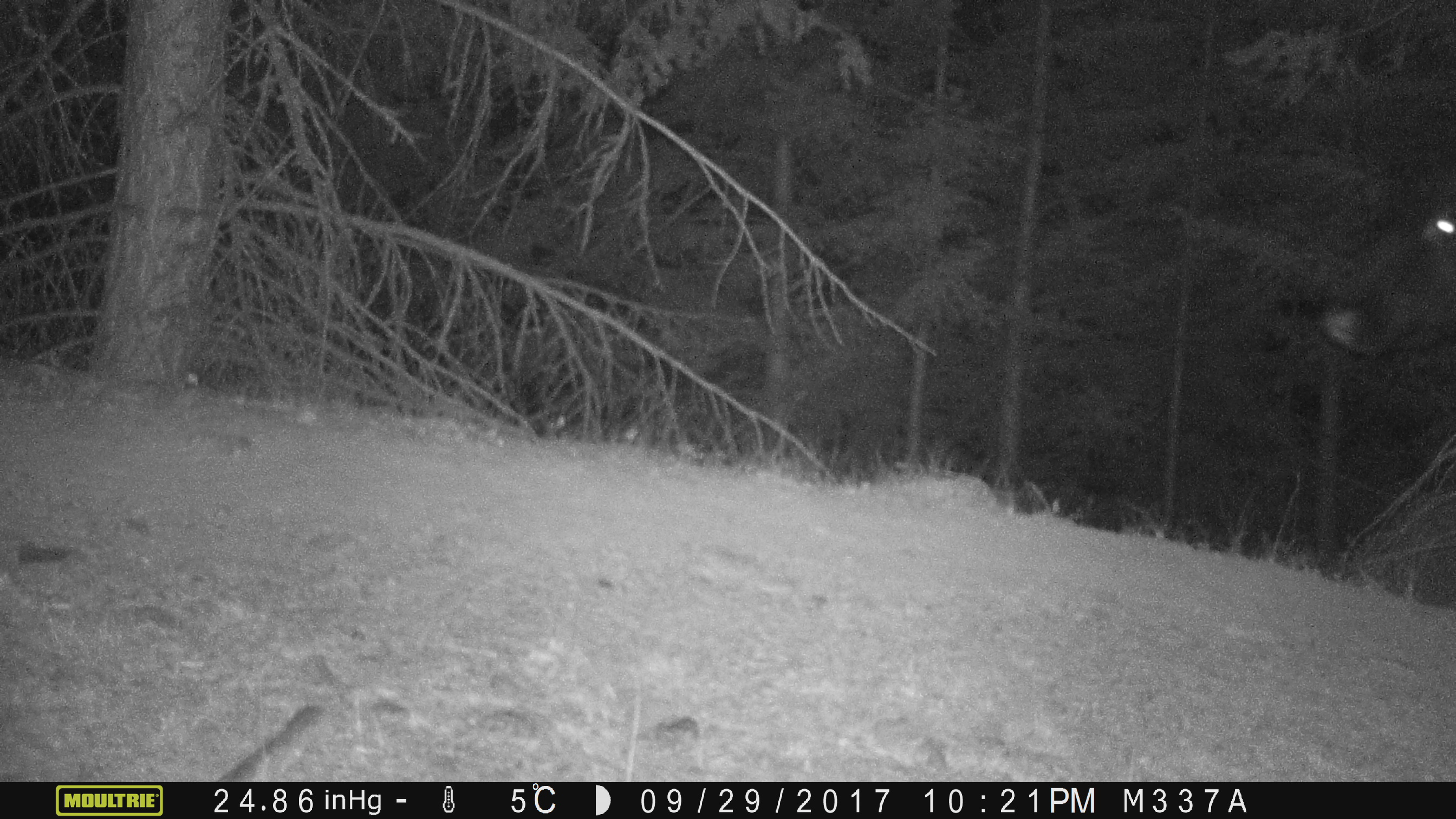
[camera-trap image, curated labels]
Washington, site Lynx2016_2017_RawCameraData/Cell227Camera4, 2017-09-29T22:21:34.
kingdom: Animalia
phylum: Chordata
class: Mammalia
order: Artiodactyla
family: Bovidae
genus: Bos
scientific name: Bos taurus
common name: domestic cattle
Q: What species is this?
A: Domestic cattle (Bos taurus).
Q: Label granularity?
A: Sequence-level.